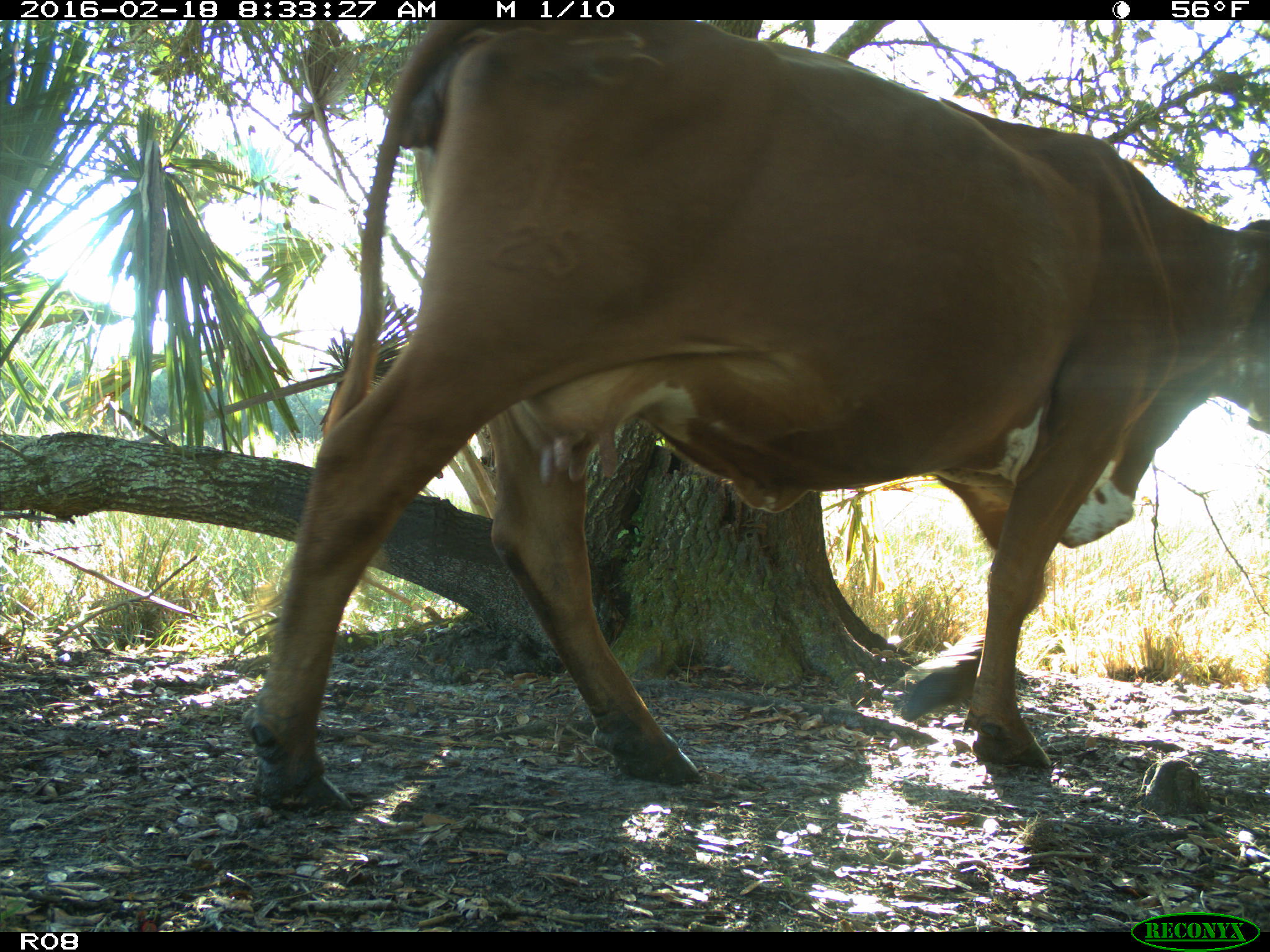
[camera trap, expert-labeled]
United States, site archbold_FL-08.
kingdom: Animalia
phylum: Chordata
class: Mammalia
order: Artiodactyla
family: Bovidae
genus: Bos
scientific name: Bos taurus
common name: domestic cow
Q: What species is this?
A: Bos taurus (domestic cow).